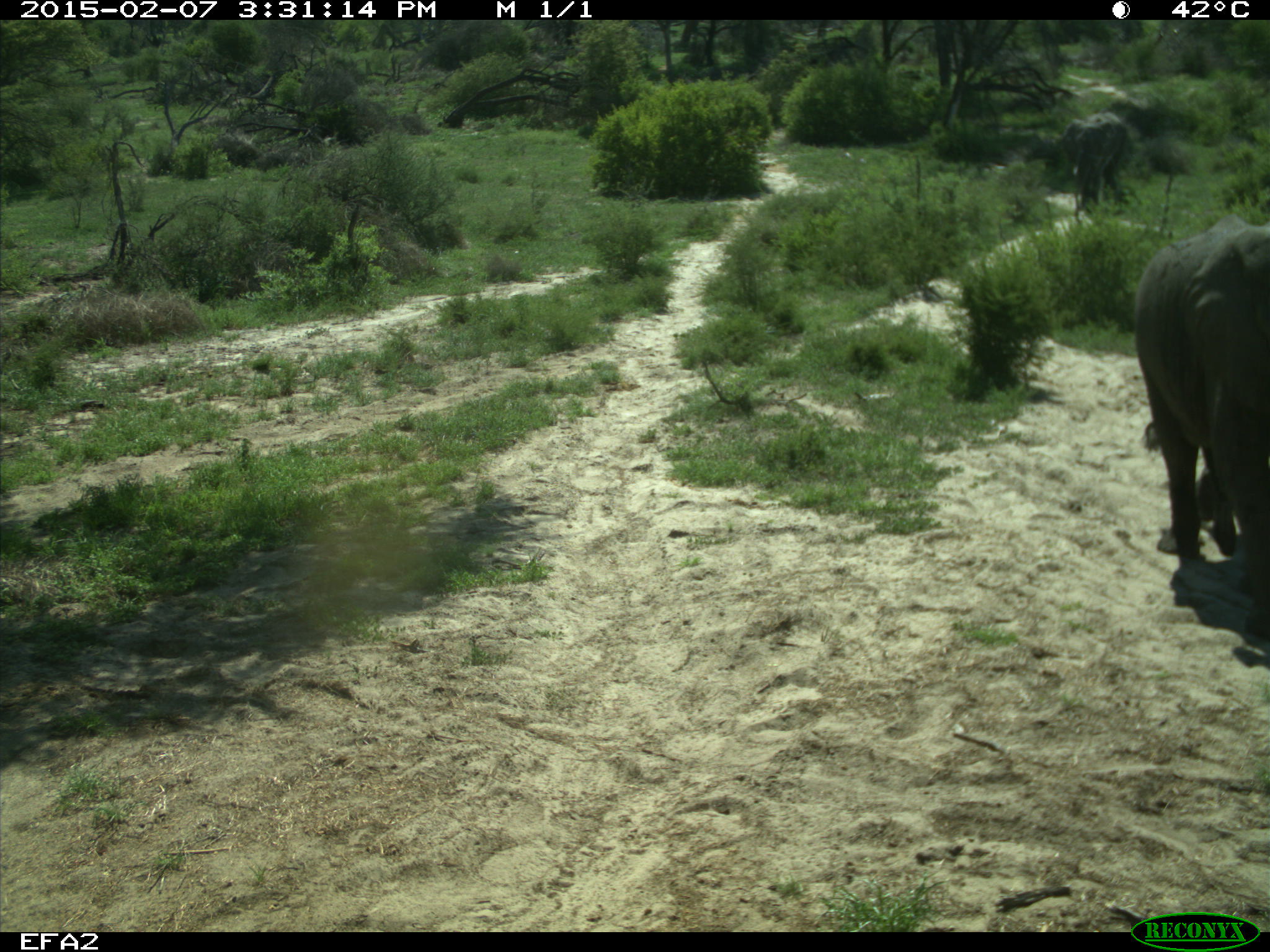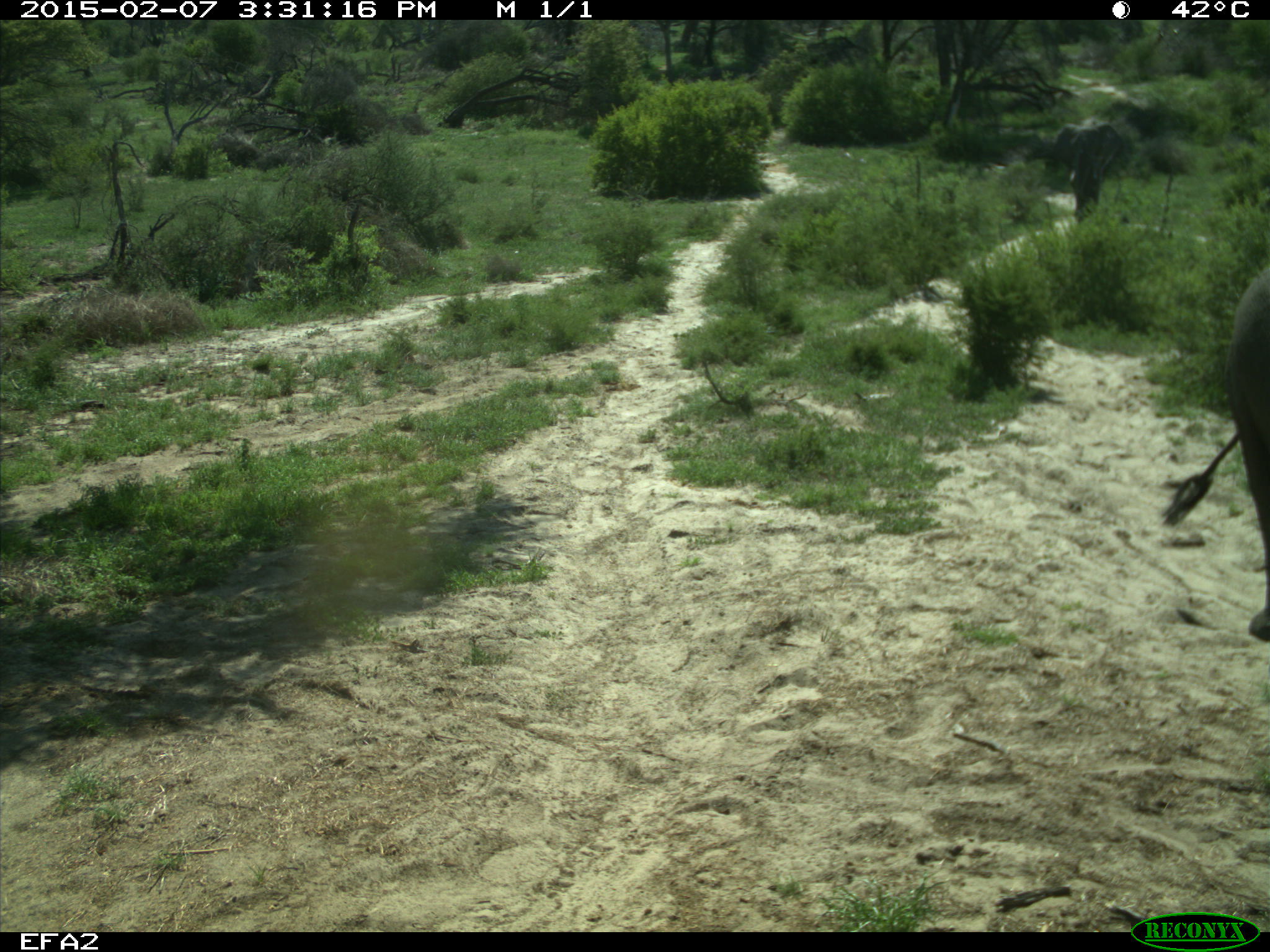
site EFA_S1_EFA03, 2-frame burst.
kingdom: Animalia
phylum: Chordata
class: Mammalia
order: Proboscidea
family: Elephantidae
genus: Loxodonta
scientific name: Loxodonta africana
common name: african bush elephant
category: elephant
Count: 2.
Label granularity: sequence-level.